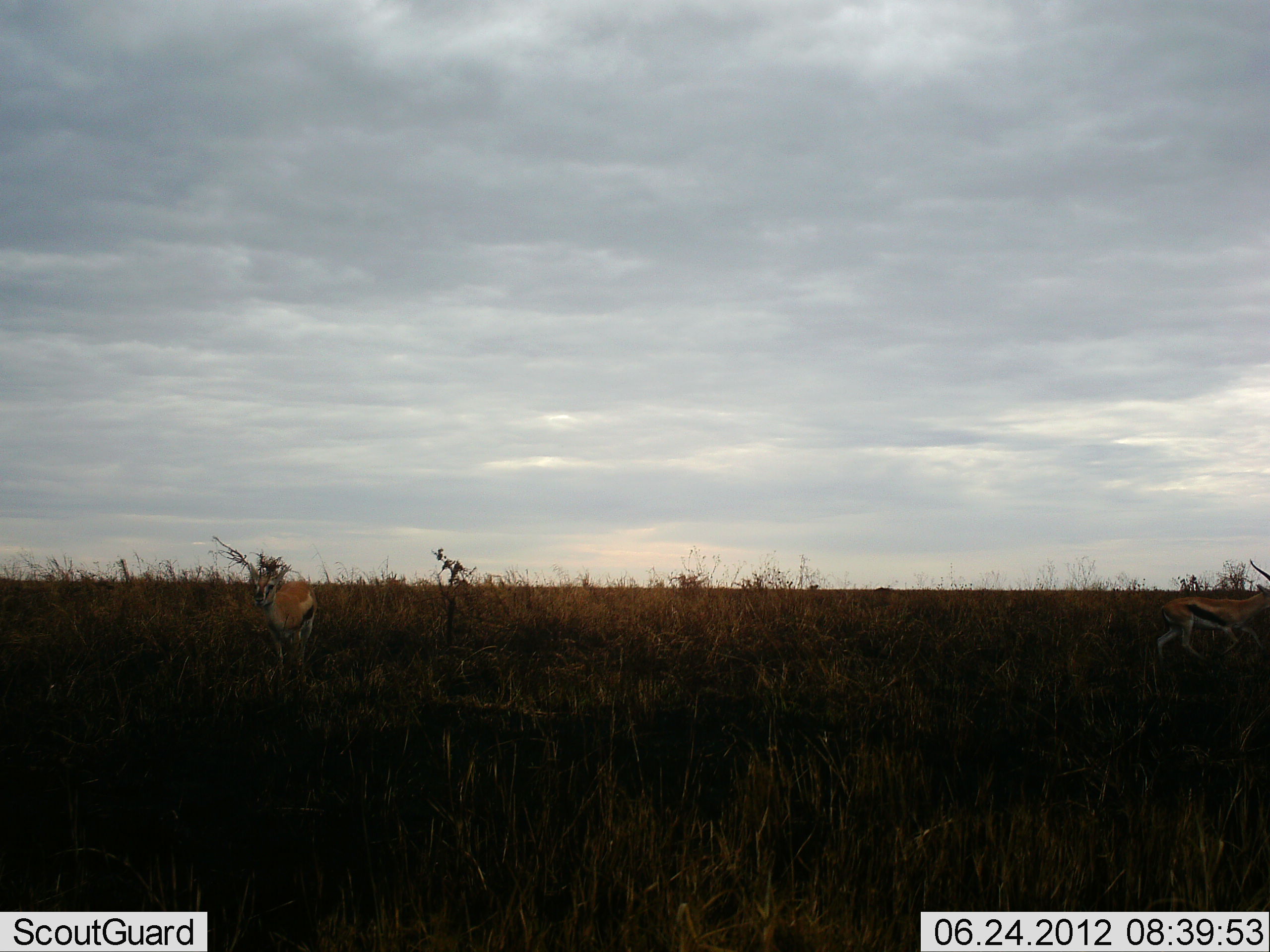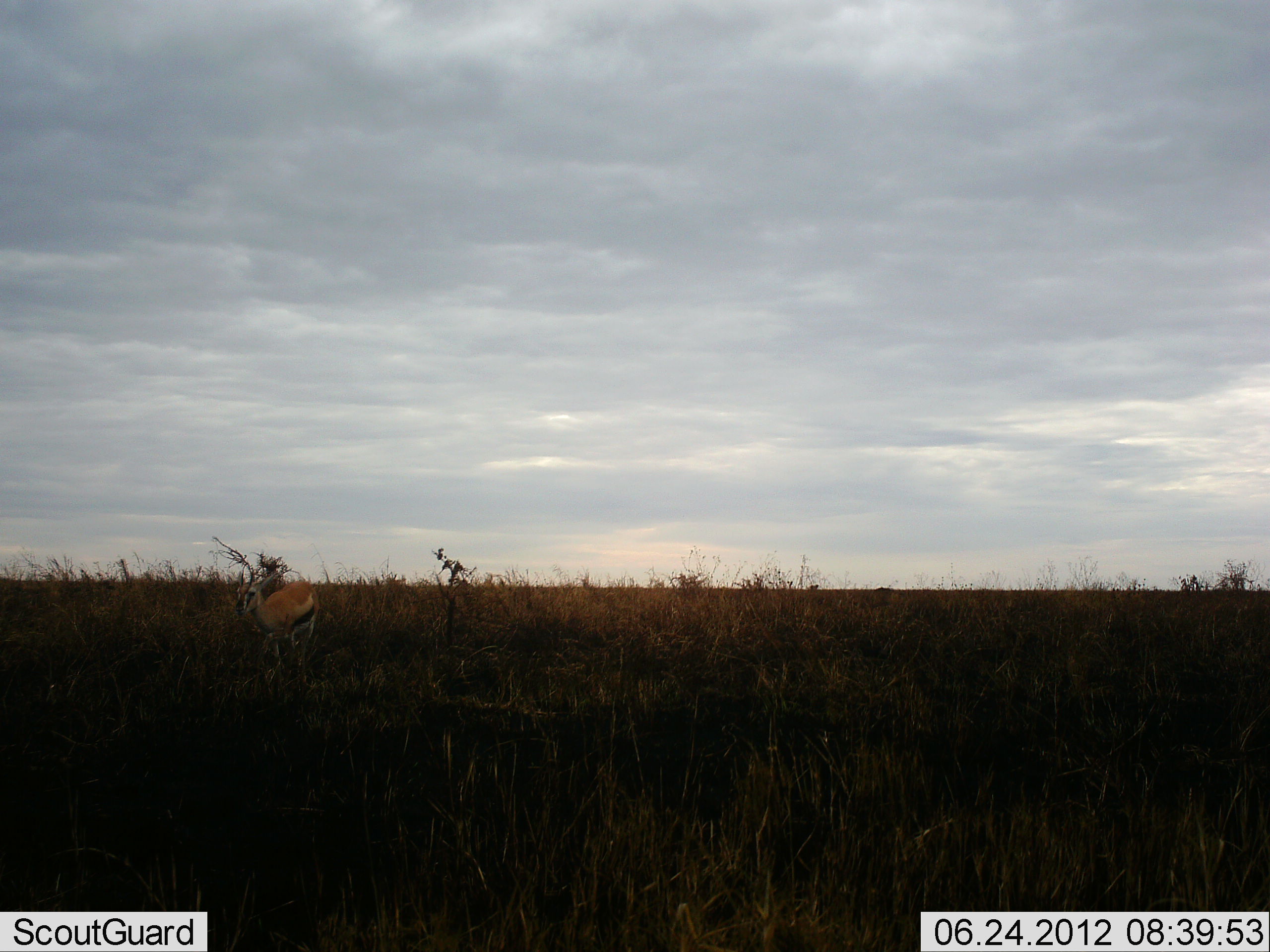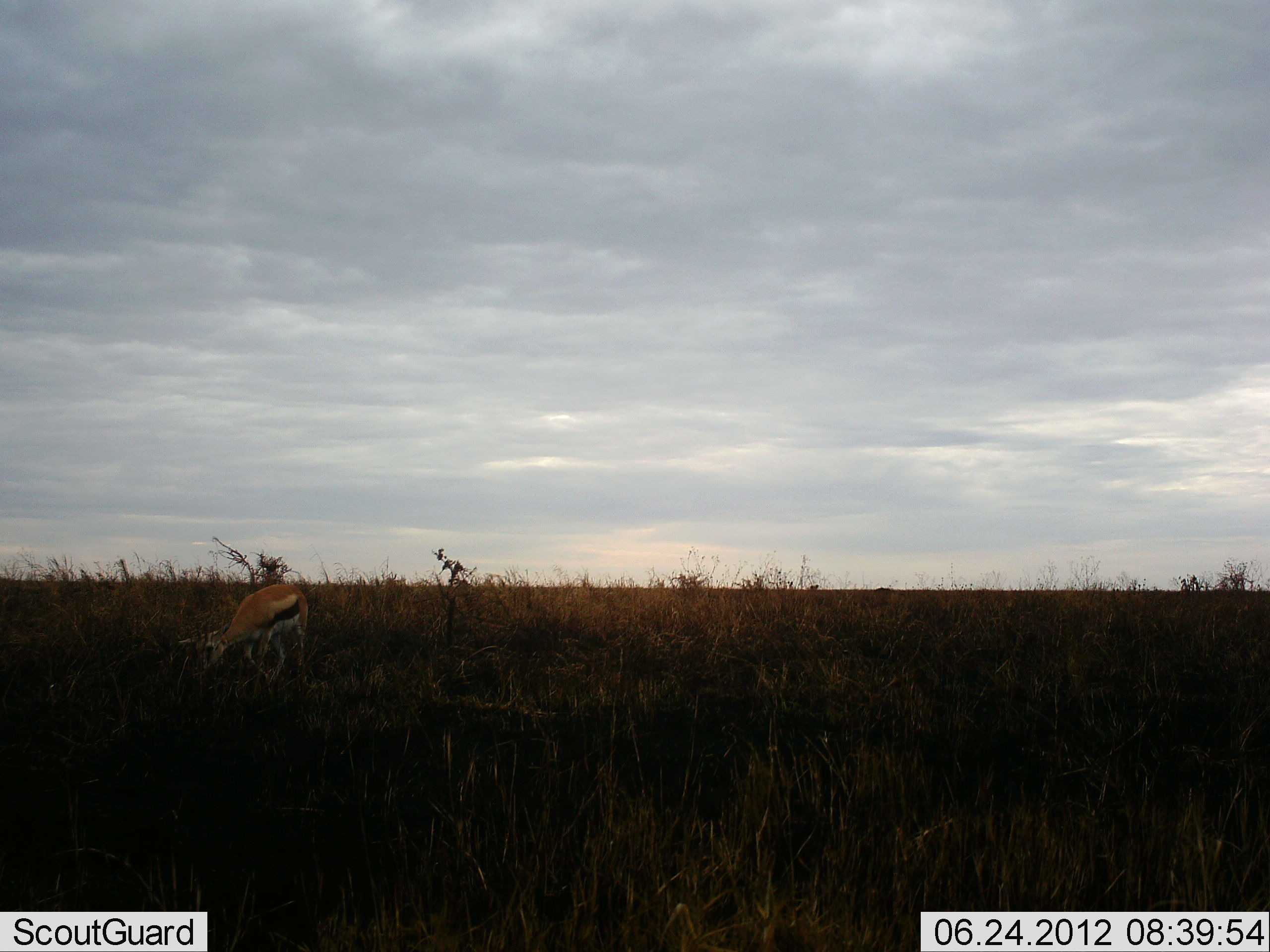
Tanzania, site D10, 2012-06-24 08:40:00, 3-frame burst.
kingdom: Animalia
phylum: Chordata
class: Mammalia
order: Artiodactyla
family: Bovidae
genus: Eudorcas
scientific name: Eudorcas thomsonii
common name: thomson's gazelle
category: gazellethomsons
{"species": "gazellethomsons (thomson's gazelle) (Eudorcas thomsonii)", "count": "2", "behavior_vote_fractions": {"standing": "40%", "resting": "0%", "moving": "60%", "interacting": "0%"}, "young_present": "0%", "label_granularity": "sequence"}